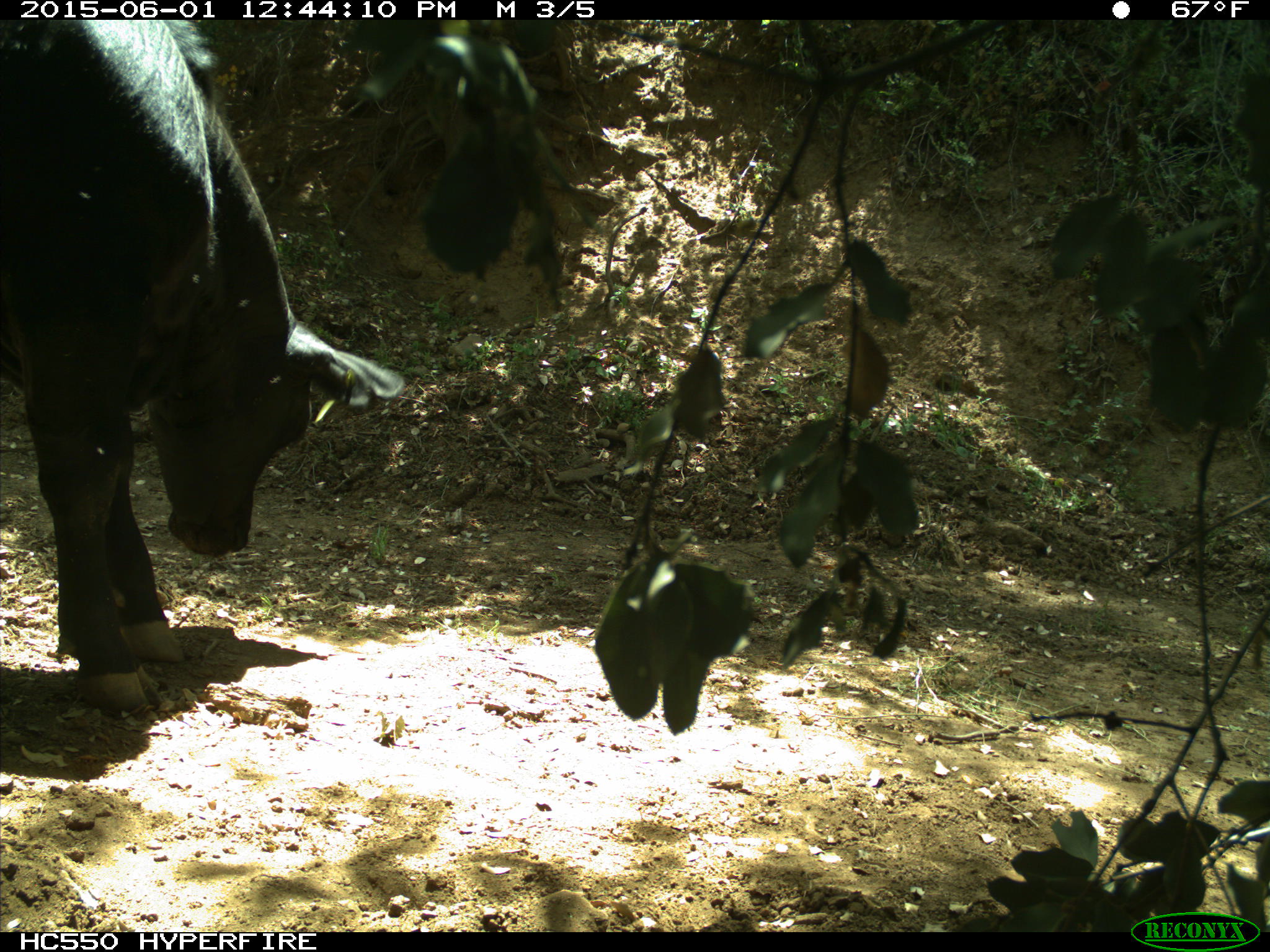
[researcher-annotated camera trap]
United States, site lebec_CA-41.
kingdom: Animalia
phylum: Chordata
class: Mammalia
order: Artiodactyla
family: Bovidae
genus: Bos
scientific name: Bos taurus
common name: domestic cow